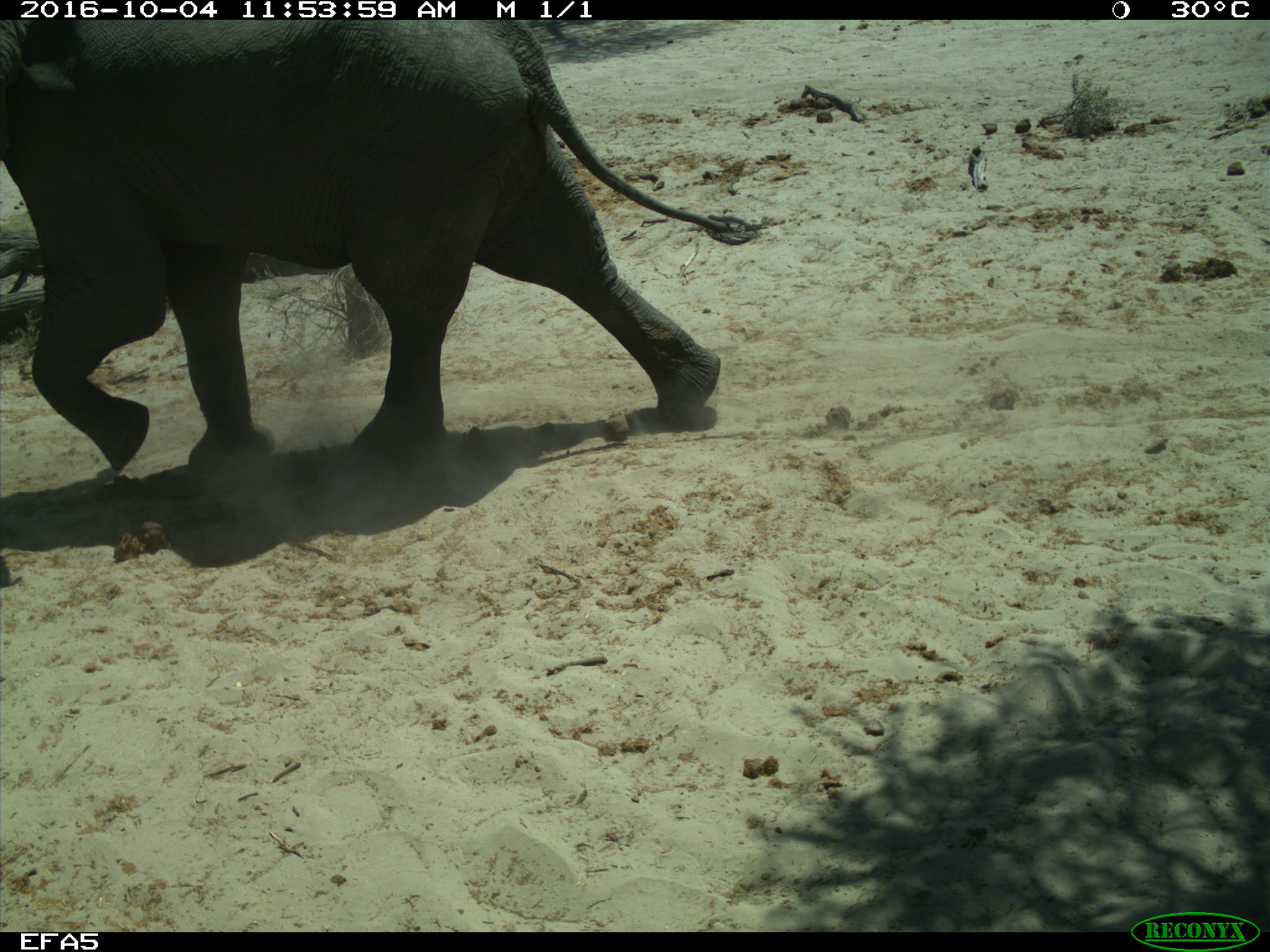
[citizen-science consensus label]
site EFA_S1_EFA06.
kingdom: Animalia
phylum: Chordata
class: Mammalia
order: Proboscidea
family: Elephantidae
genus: Loxodonta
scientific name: Loxodonta africana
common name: african bush elephant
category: elephant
Elephant (african bush elephant) (Loxodonta africana), count 1. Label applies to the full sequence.